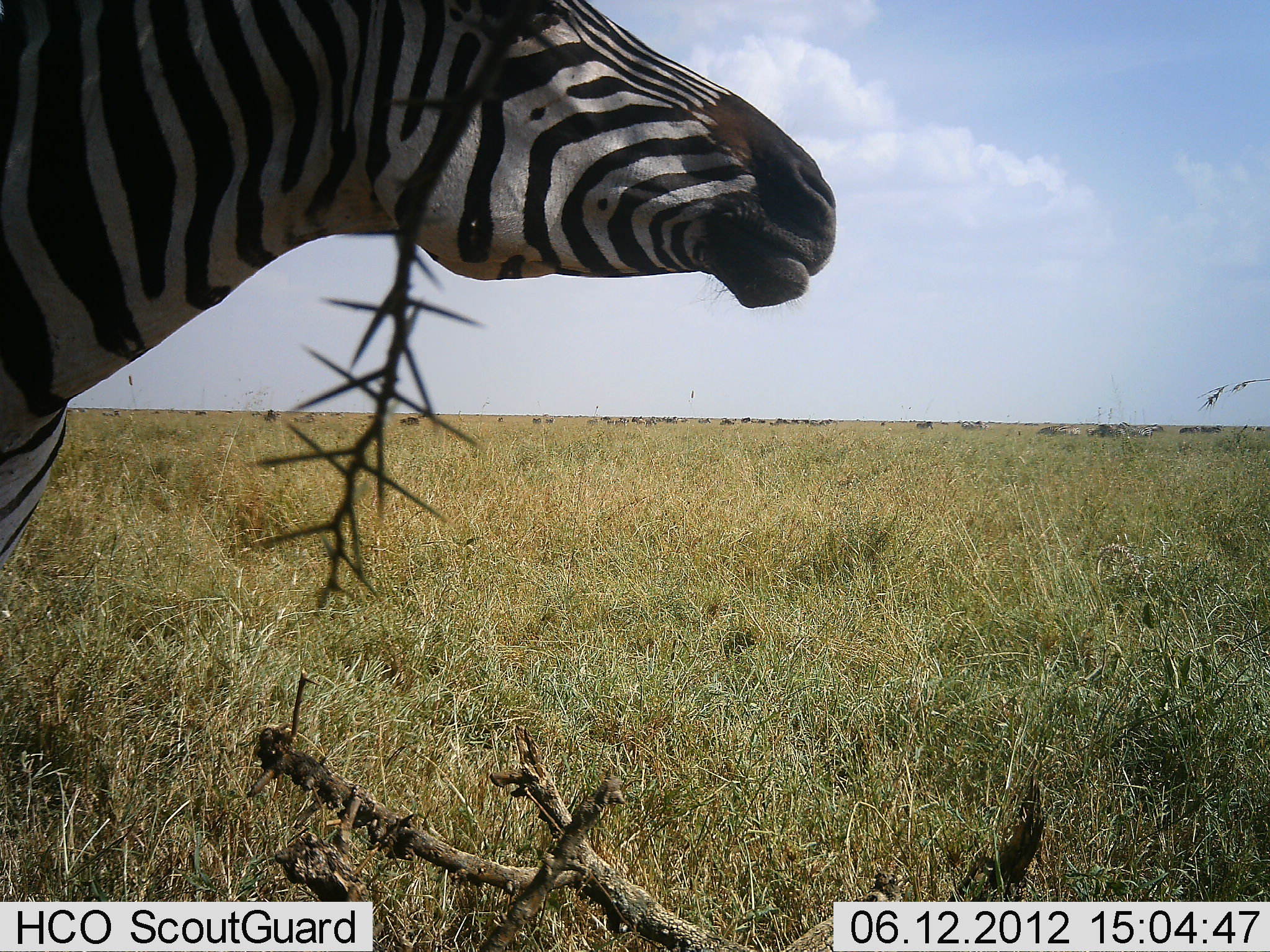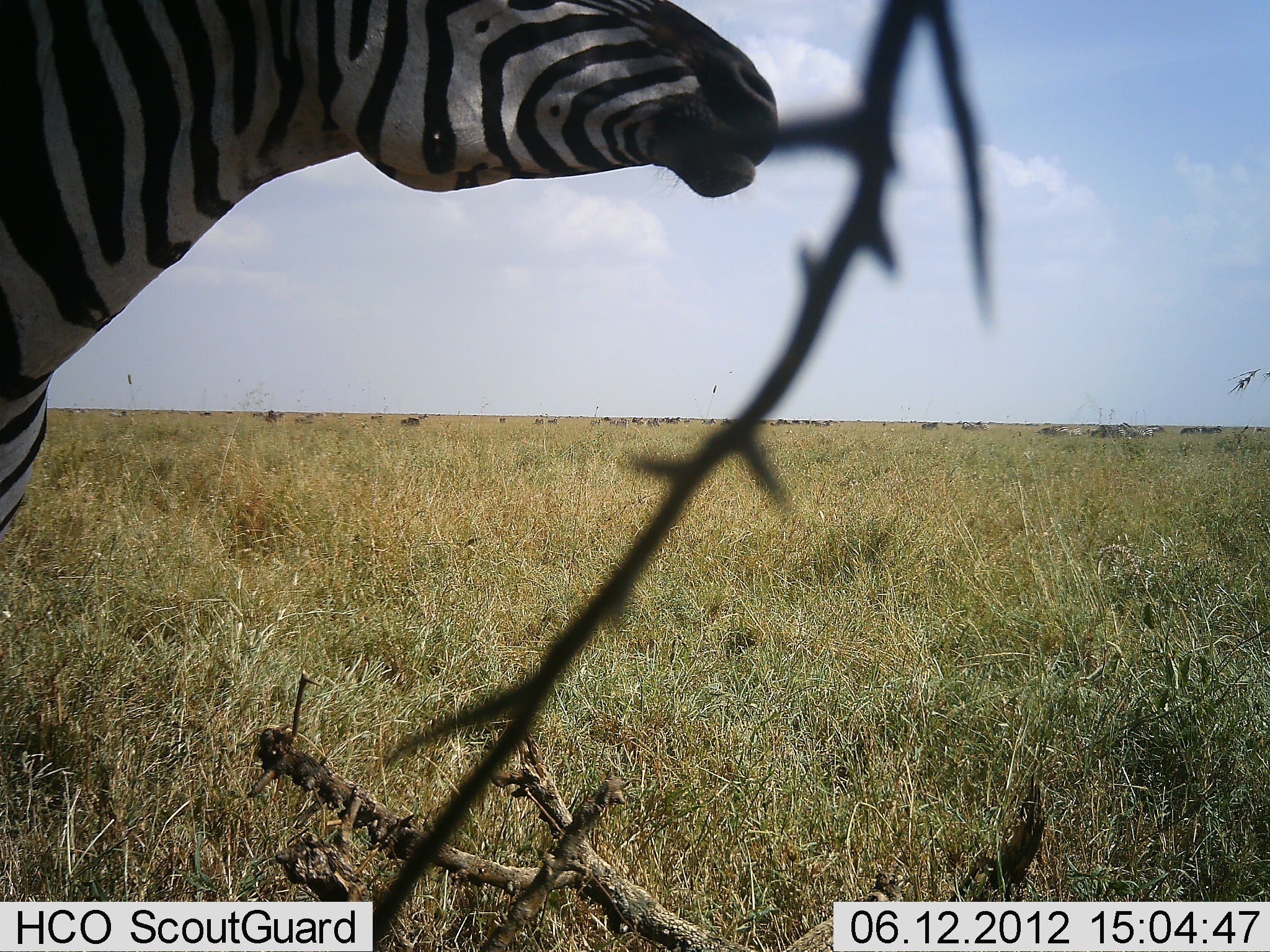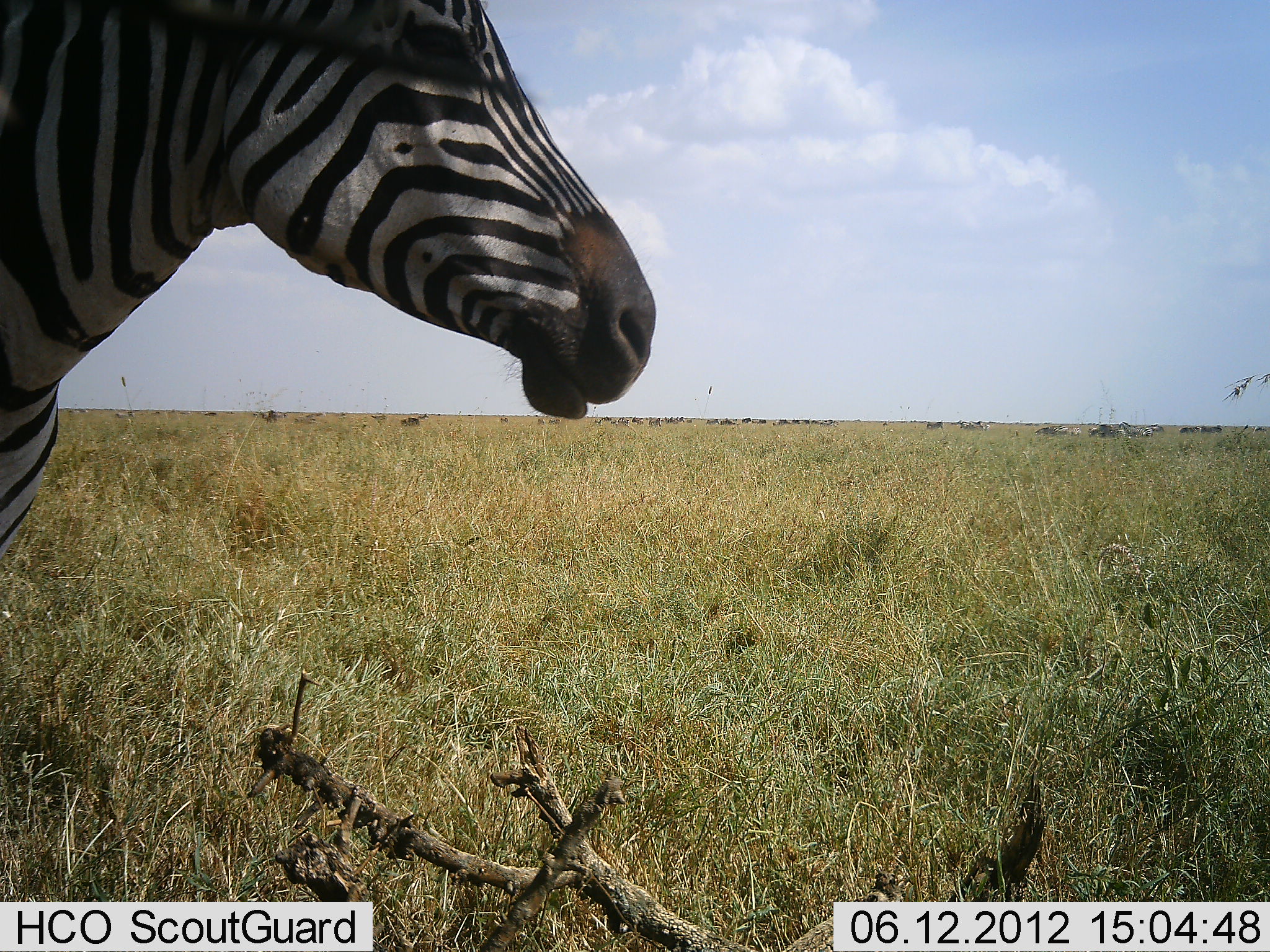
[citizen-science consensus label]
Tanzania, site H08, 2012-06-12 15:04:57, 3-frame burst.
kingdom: Animalia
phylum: Chordata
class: Mammalia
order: Perissodactyla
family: Equidae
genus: Equus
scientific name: Equus quagga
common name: plains zebra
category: zebra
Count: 1.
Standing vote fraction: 70%.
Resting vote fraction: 0%.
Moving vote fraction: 20%.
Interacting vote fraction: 10%.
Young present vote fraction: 0%.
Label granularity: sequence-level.